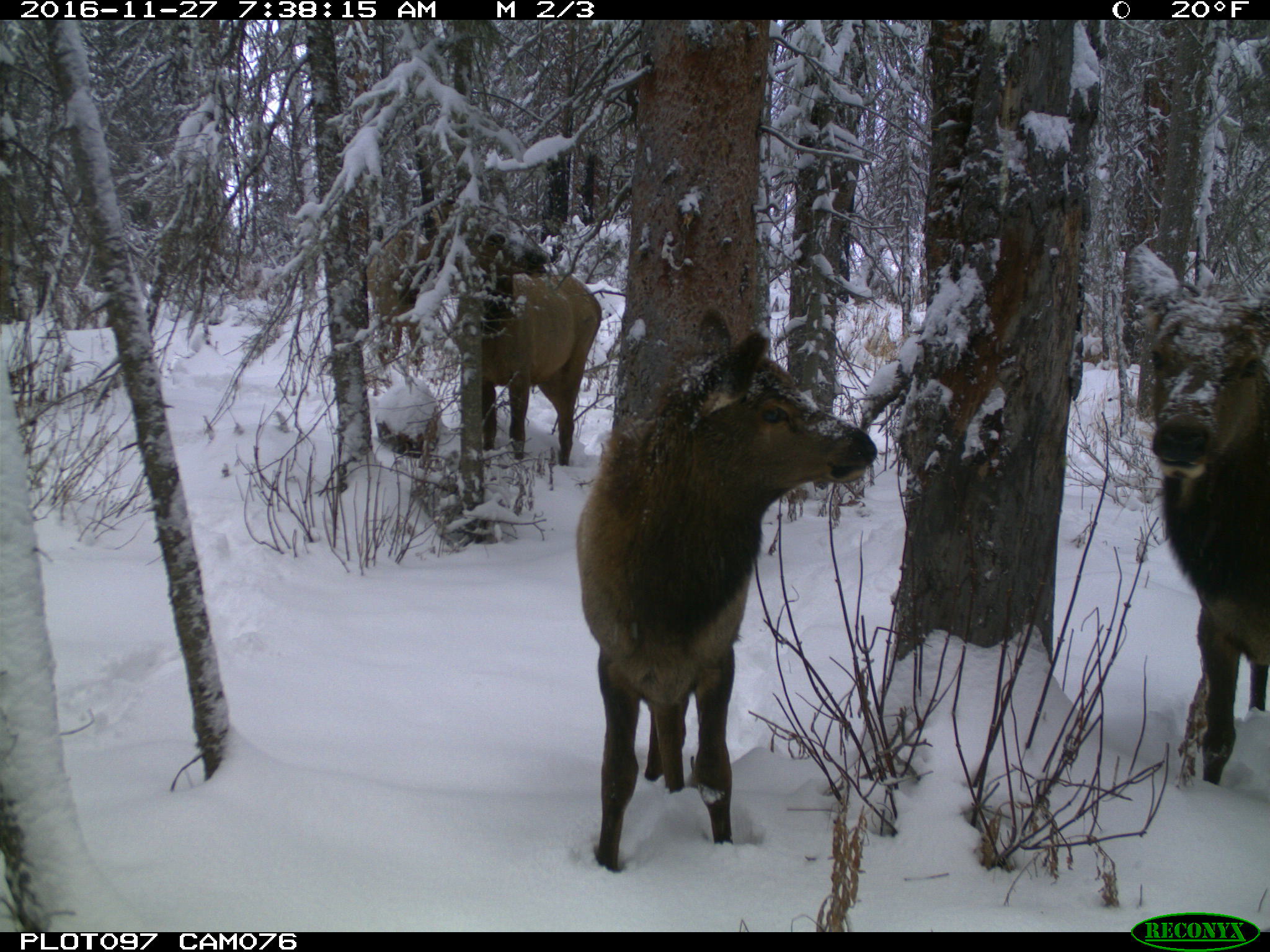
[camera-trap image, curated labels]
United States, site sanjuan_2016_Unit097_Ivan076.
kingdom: Animalia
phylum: Chordata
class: Mammalia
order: Artiodactyla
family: Cervidae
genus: Cervus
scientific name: Cervus elaphus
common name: red deer